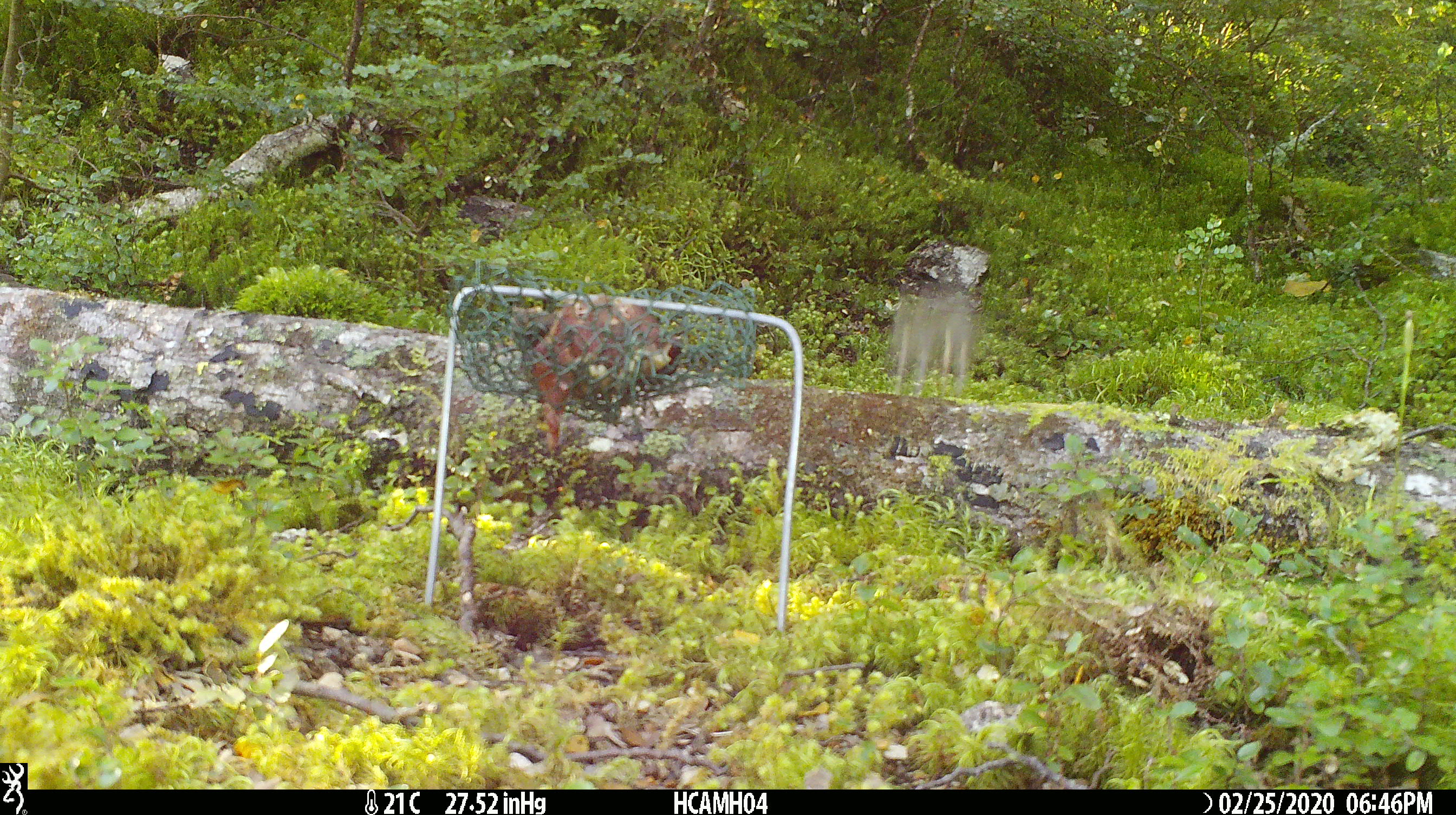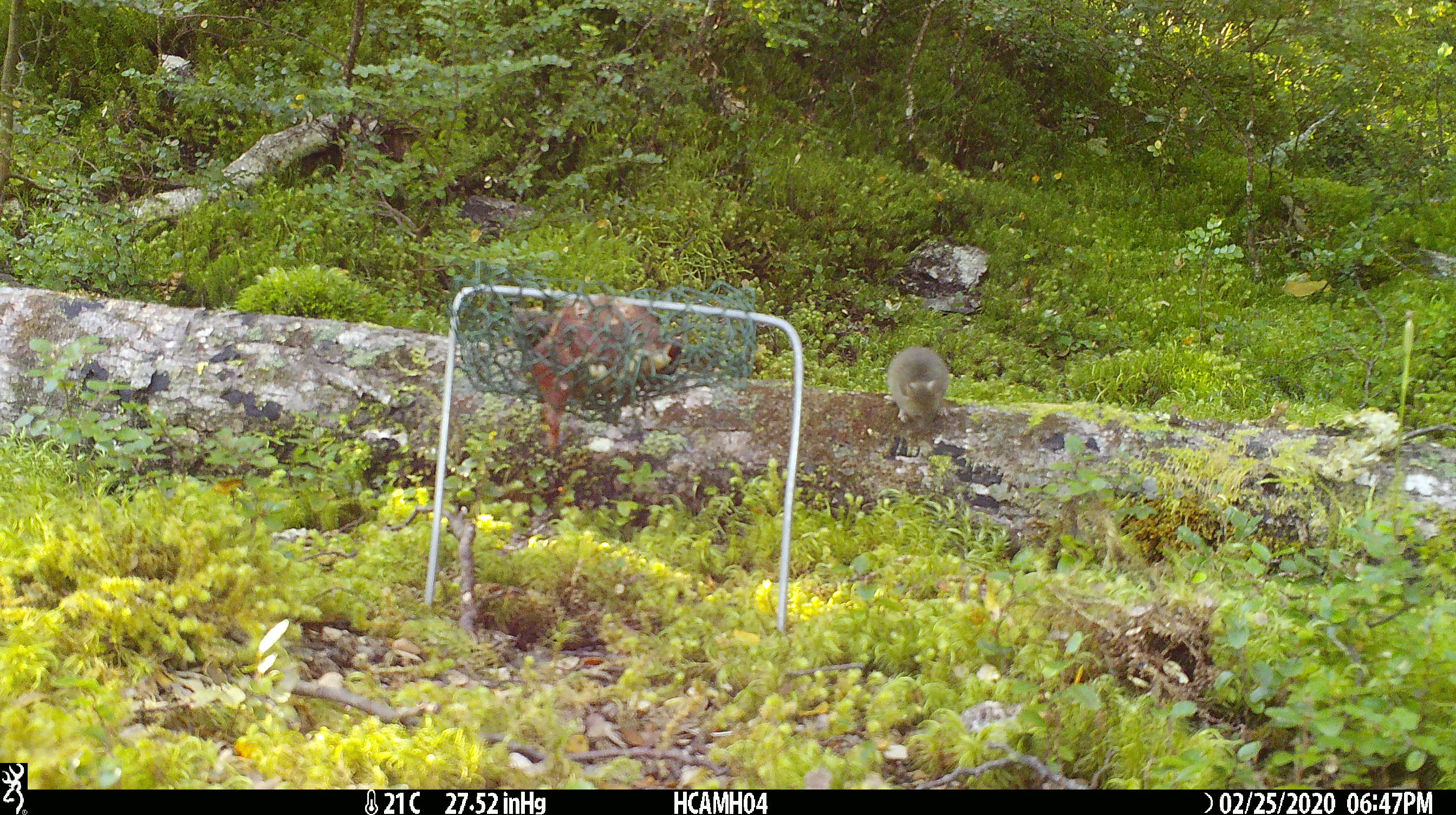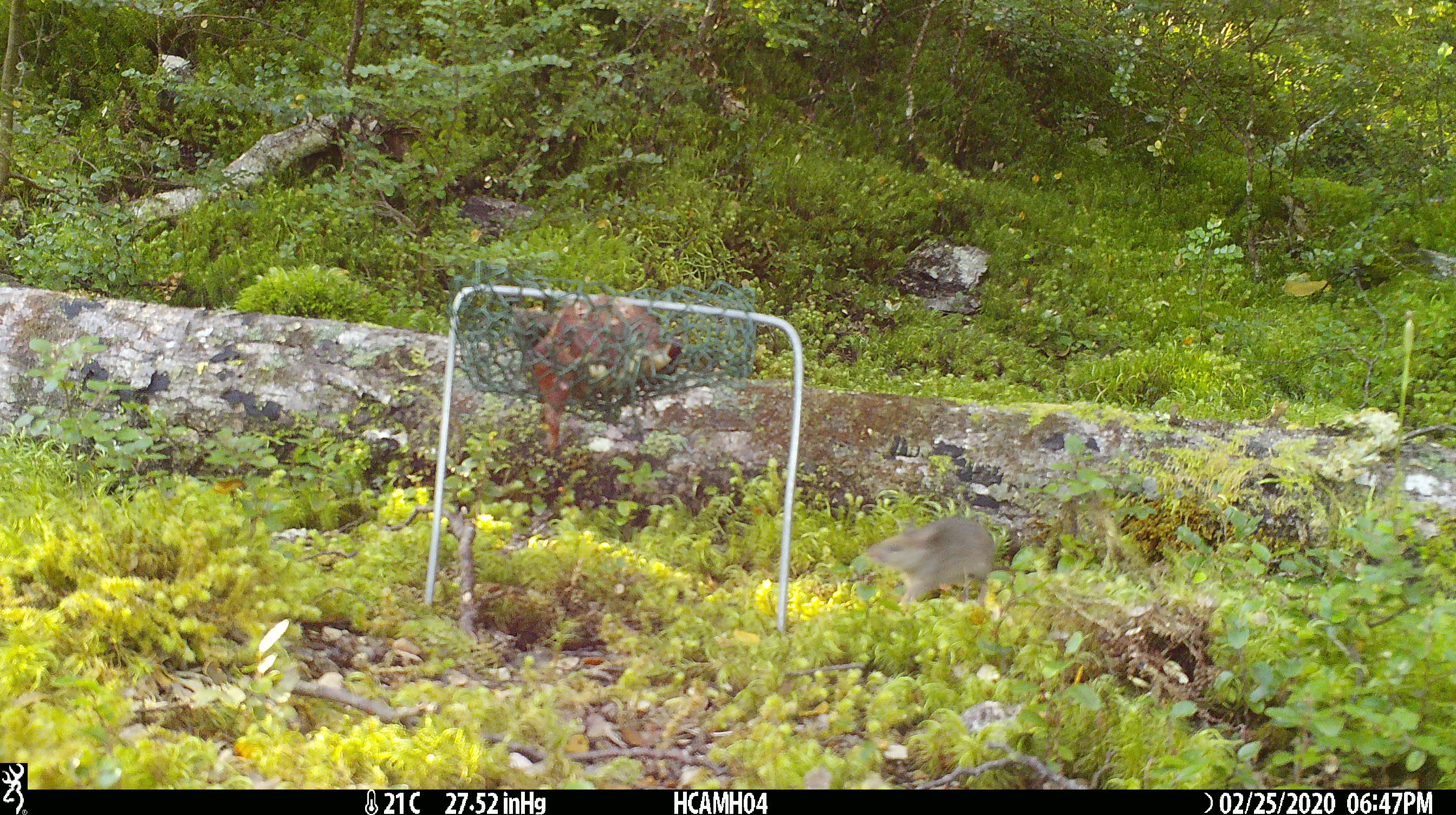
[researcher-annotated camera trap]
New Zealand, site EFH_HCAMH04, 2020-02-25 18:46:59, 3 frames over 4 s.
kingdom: Animalia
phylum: Chordata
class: Mammalia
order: Rodentia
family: Muridae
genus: Mus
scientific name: Mus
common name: mouse